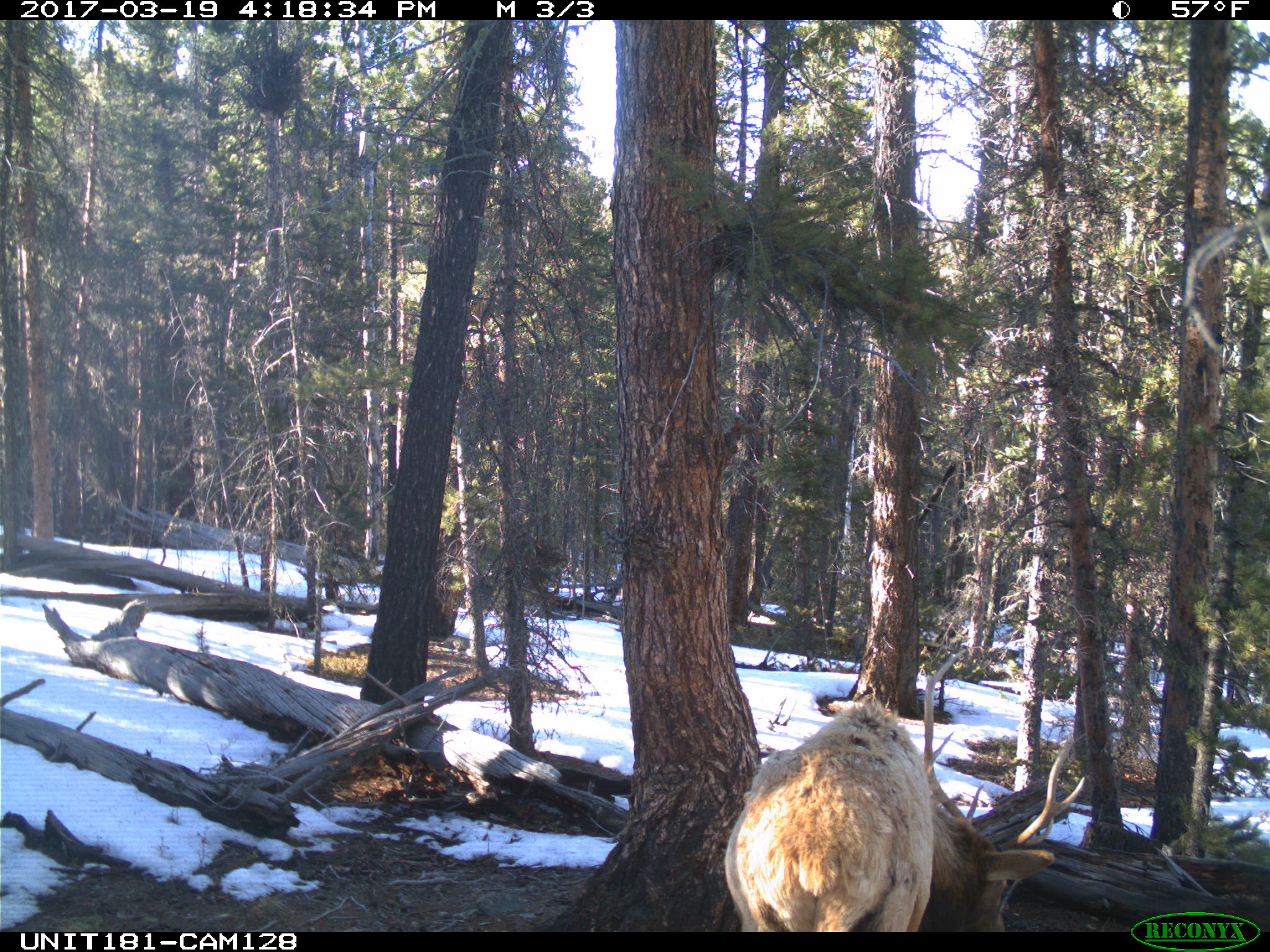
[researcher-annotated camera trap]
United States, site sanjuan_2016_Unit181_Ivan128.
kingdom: Animalia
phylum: Chordata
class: Mammalia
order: Artiodactyla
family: Cervidae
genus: Cervus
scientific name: Cervus elaphus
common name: red deer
Cervus elaphus (red deer).